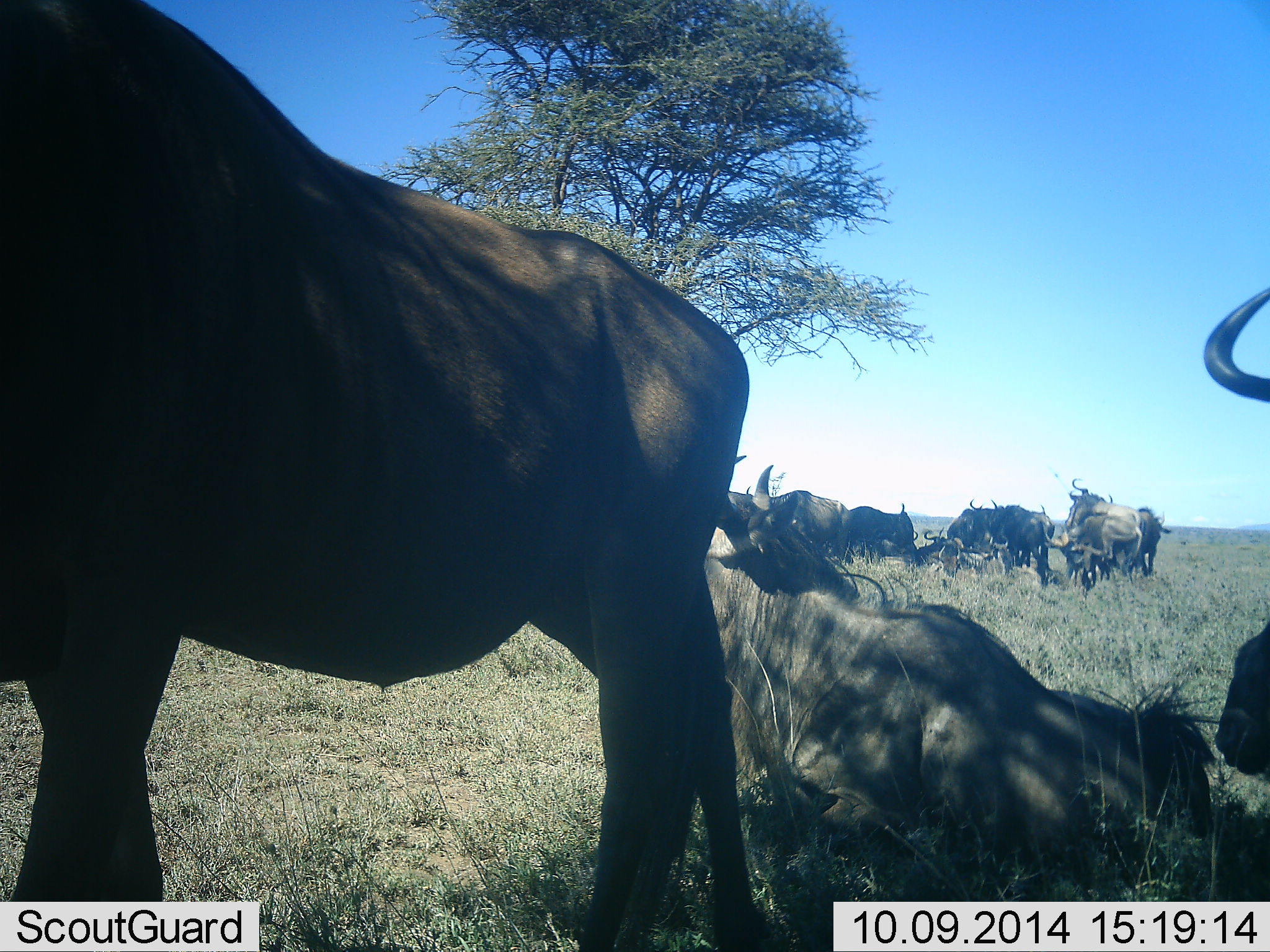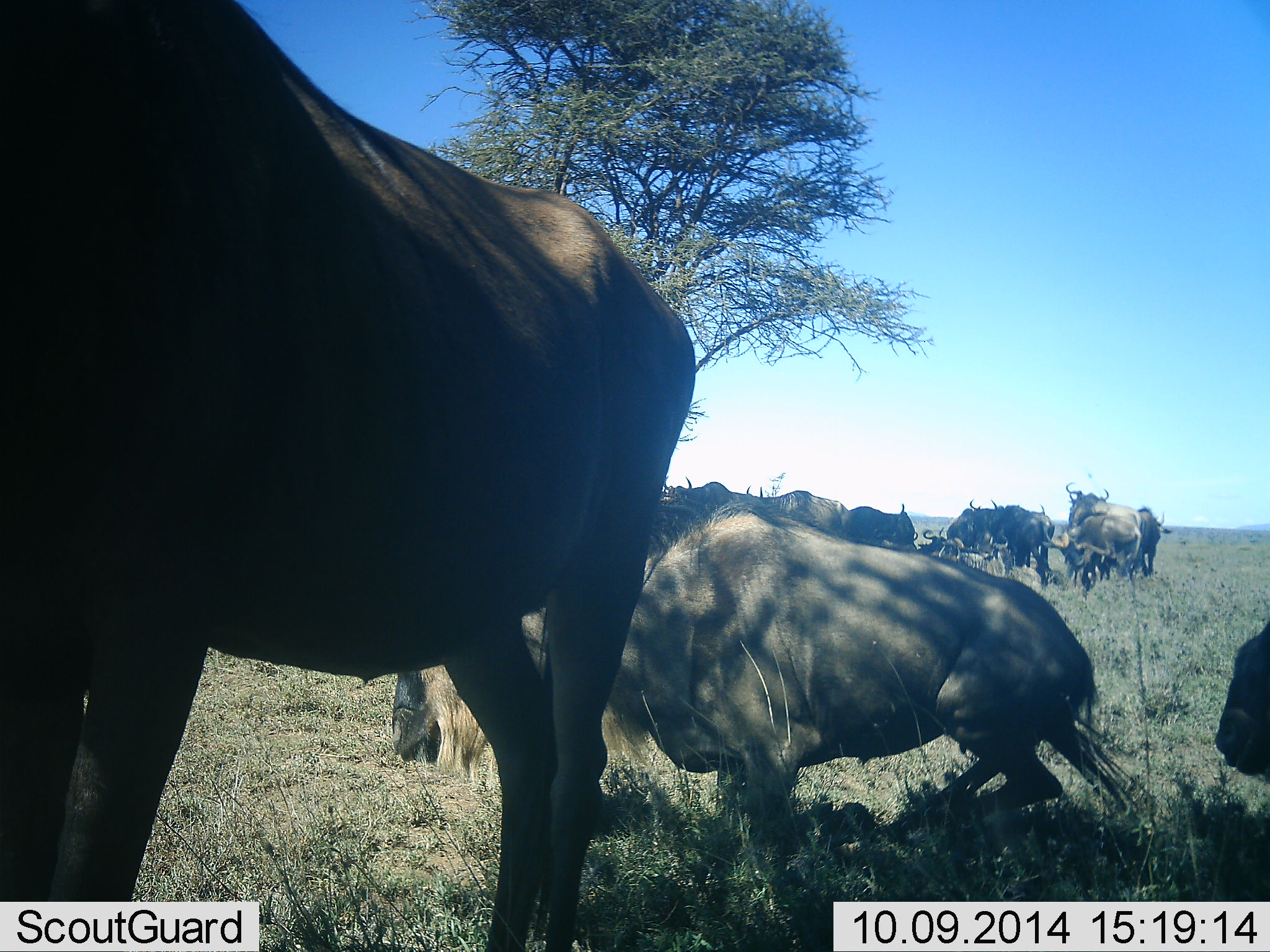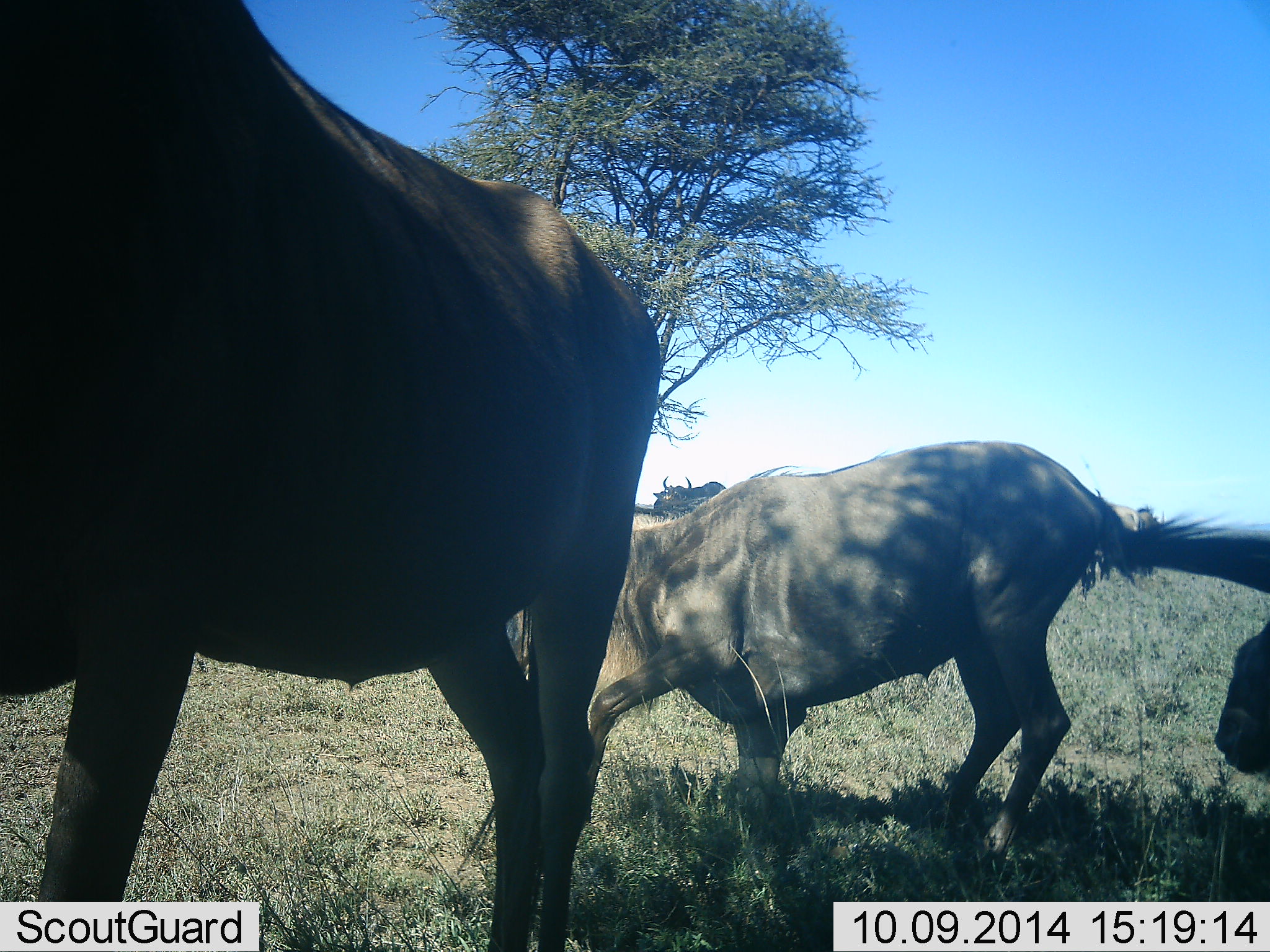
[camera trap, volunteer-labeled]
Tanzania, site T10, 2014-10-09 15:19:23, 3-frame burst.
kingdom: Animalia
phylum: Chordata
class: Mammalia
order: Artiodactyla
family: Bovidae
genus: Connochaetes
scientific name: Connochaetes taurinus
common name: blue wildebeest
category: wildebeest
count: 11-50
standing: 90%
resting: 90%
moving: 40%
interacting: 10%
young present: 0%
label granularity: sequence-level